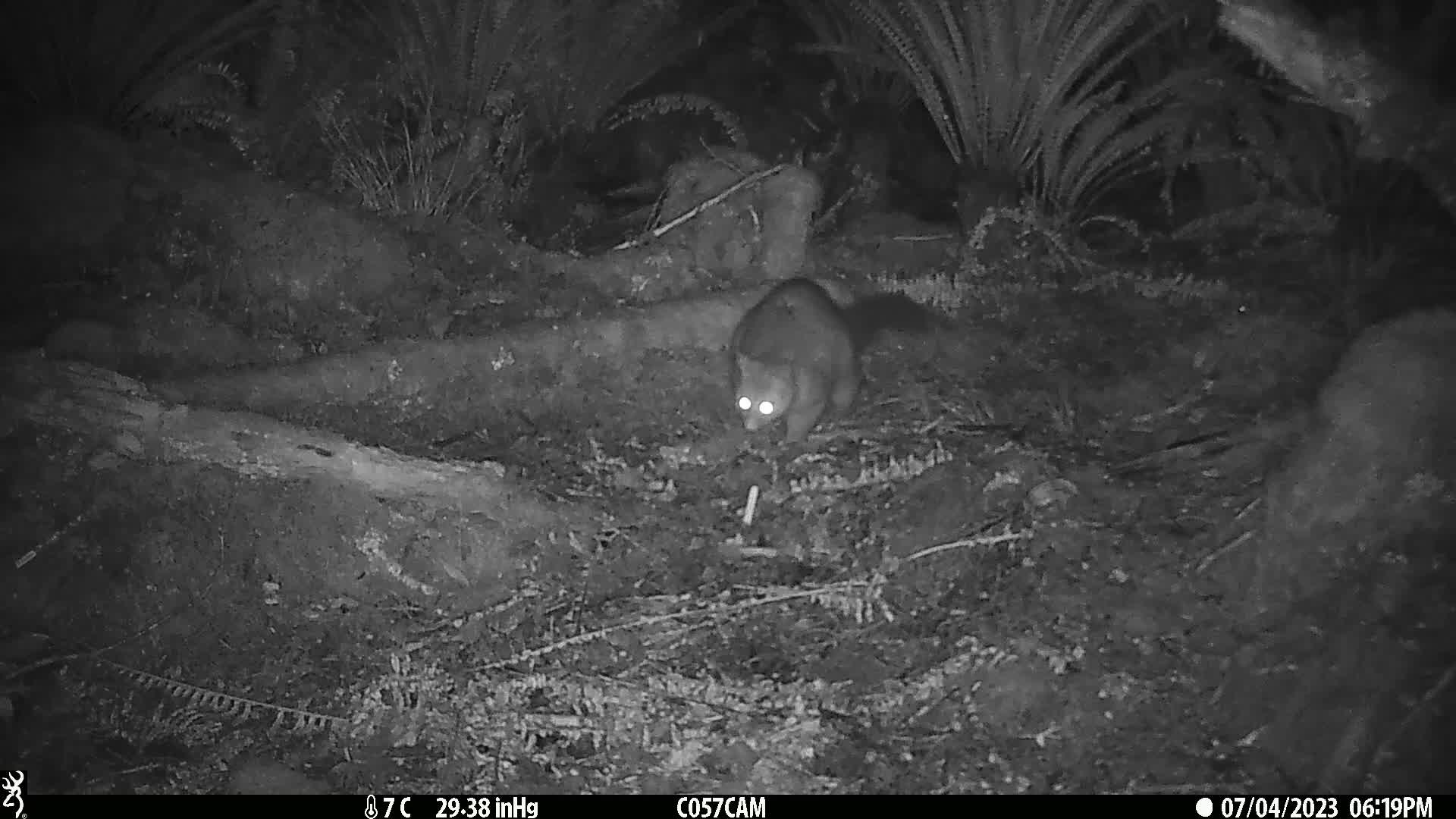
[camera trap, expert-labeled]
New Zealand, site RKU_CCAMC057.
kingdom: Animalia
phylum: Chordata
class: Mammalia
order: Diprotodontia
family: Phalangeridae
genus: Trichosurus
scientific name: Trichosurus vulpecula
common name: common brushtail possum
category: possum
Possum (common brushtail possum) (Trichosurus vulpecula).